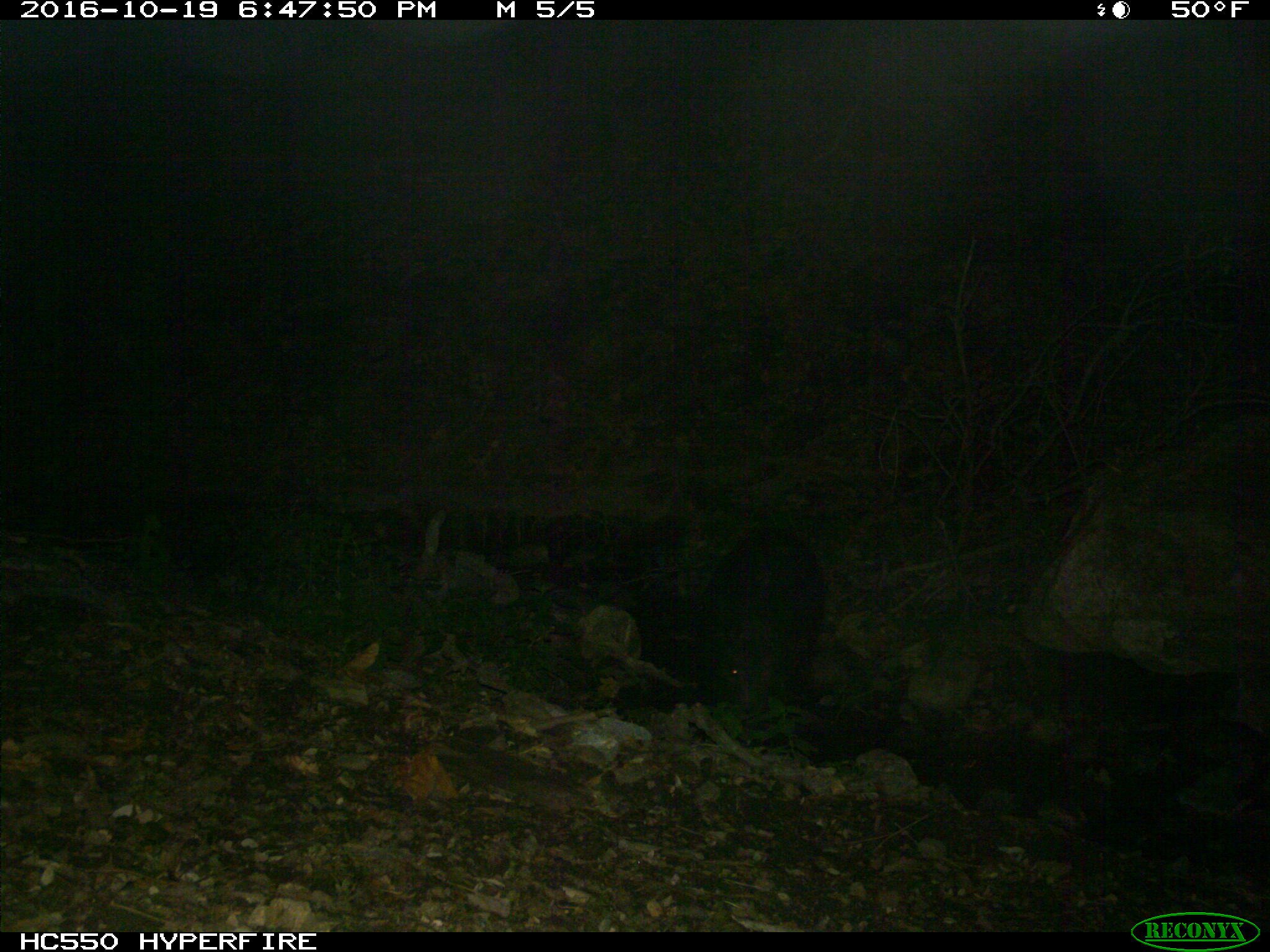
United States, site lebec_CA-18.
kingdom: Animalia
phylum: Chordata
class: Mammalia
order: Artiodactyla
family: Suidae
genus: Sus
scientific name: Sus scrofa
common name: wild boar